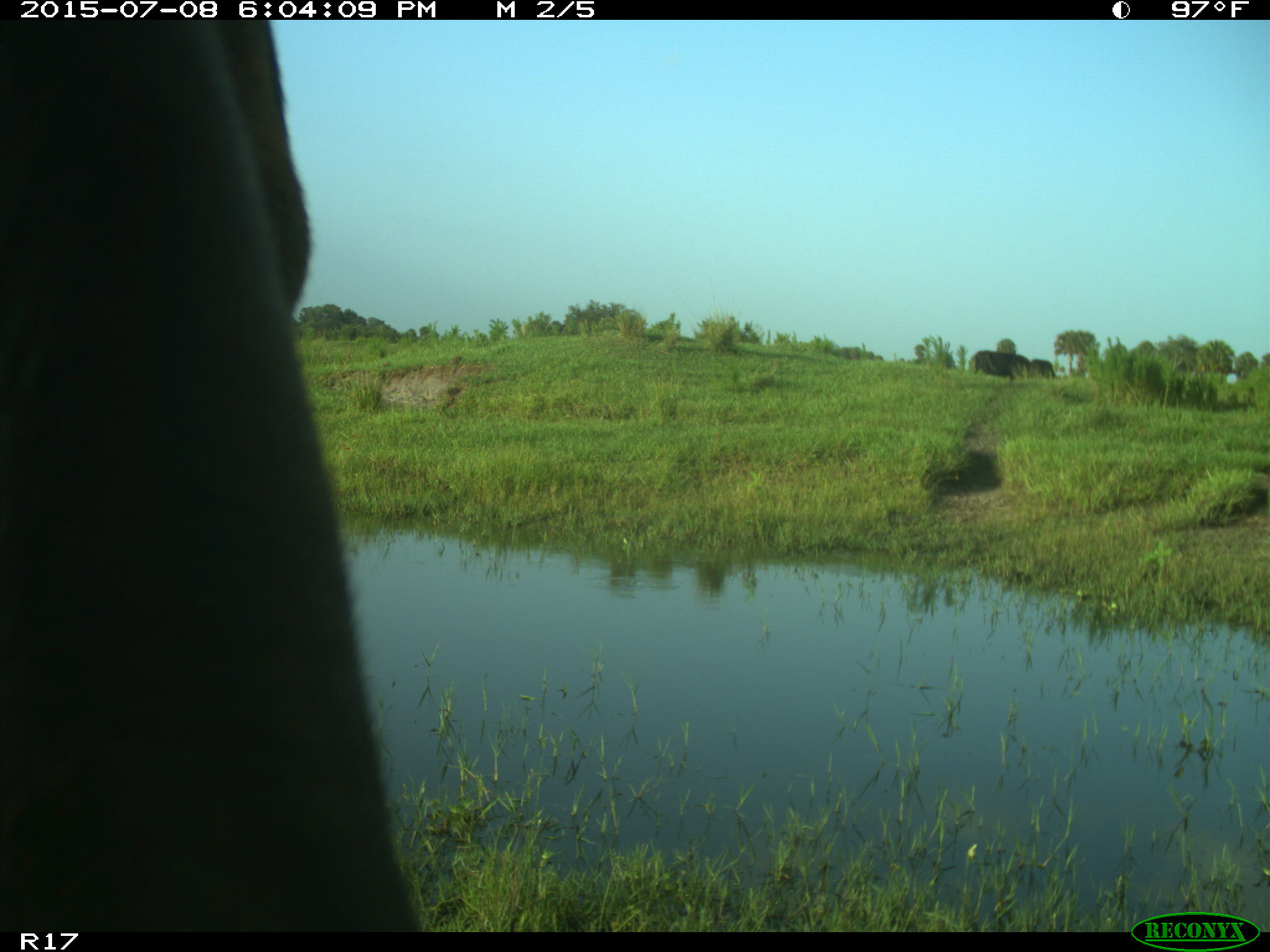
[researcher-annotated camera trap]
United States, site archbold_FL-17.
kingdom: Animalia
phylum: Chordata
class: Mammalia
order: Artiodactyla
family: Bovidae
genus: Bos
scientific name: Bos taurus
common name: domestic cow